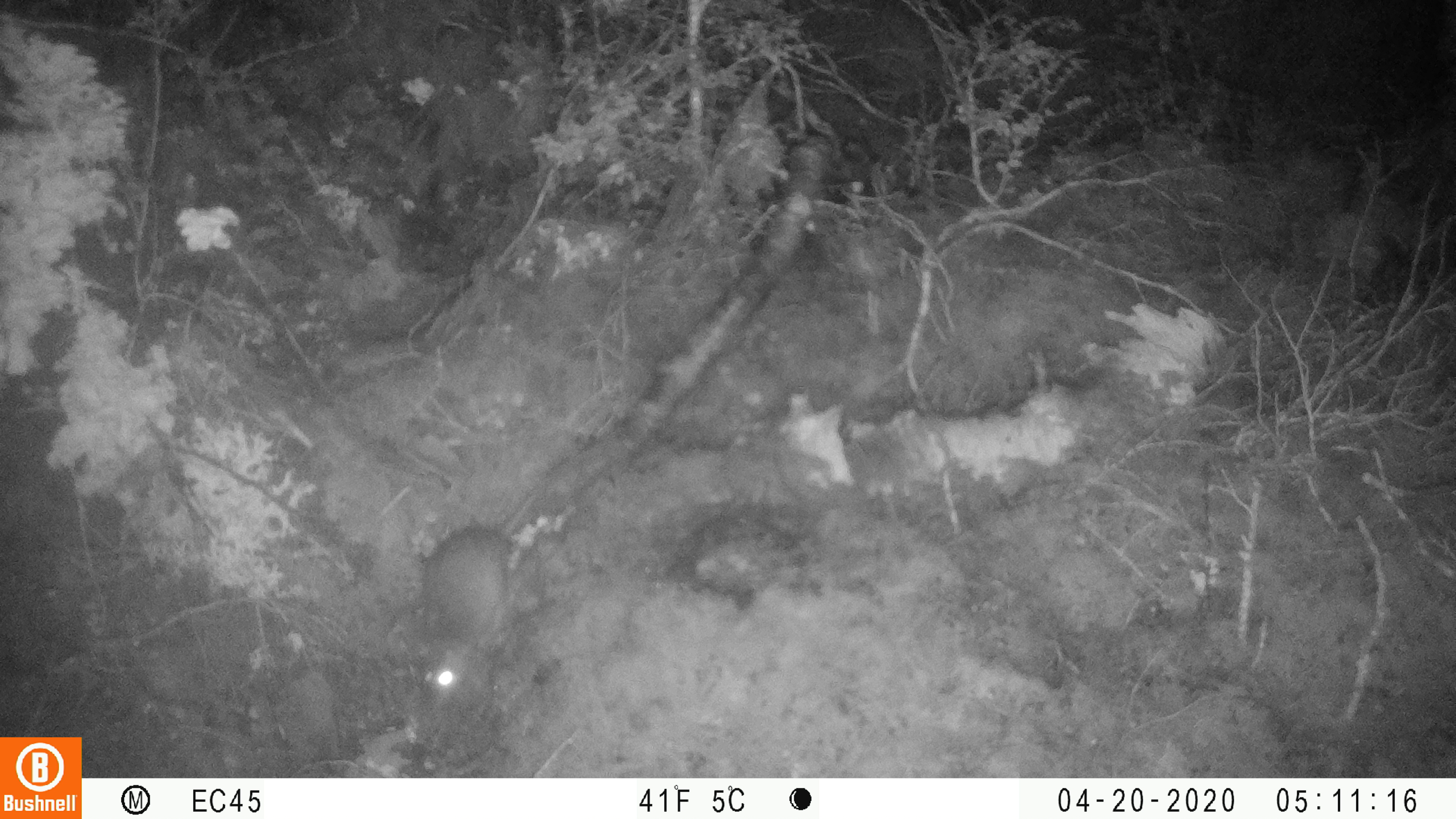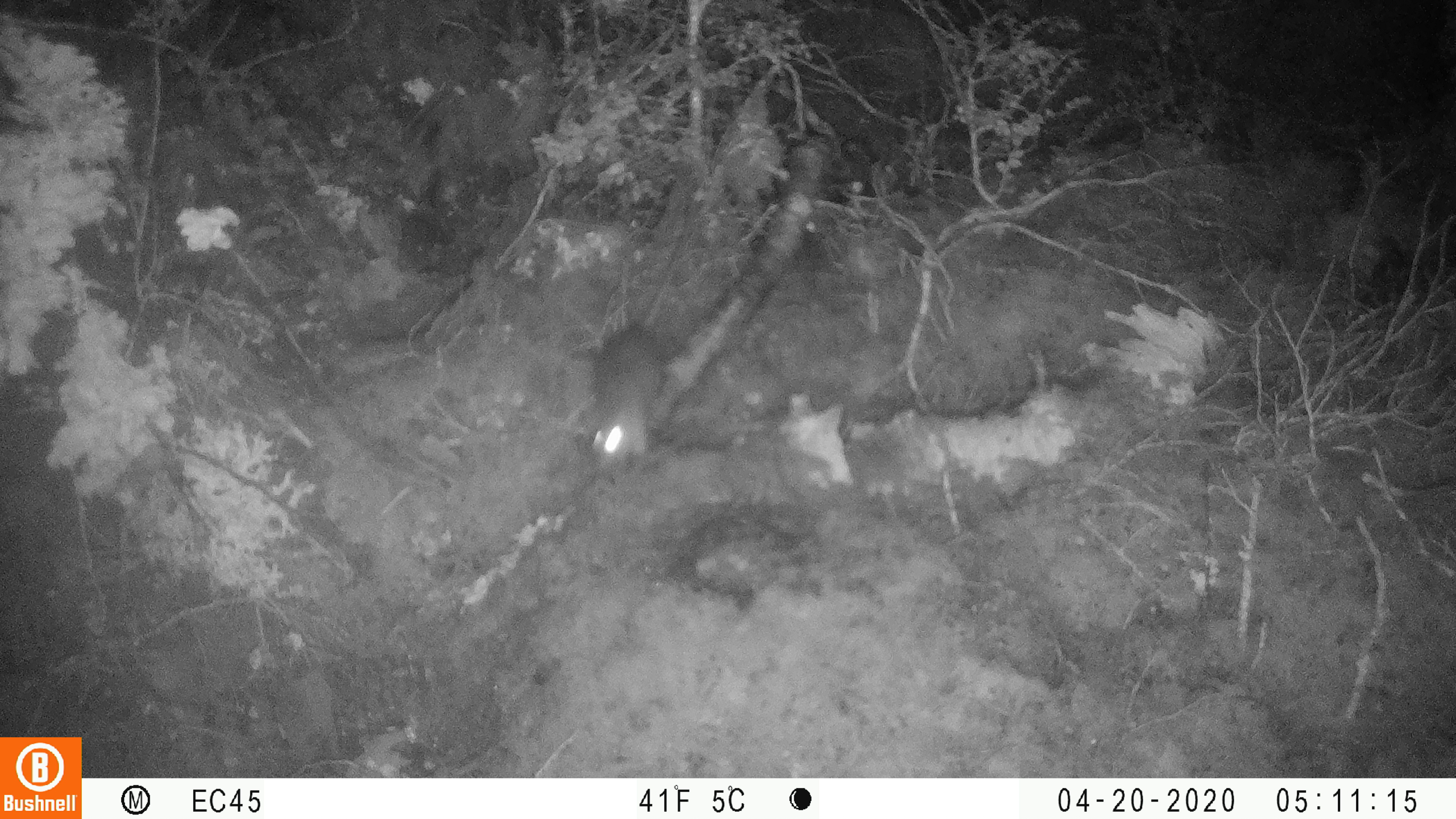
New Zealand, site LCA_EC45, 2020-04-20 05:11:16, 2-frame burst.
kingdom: Animalia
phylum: Chordata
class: Mammalia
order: Rodentia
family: Muridae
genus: Rattus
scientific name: Rattus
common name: rat